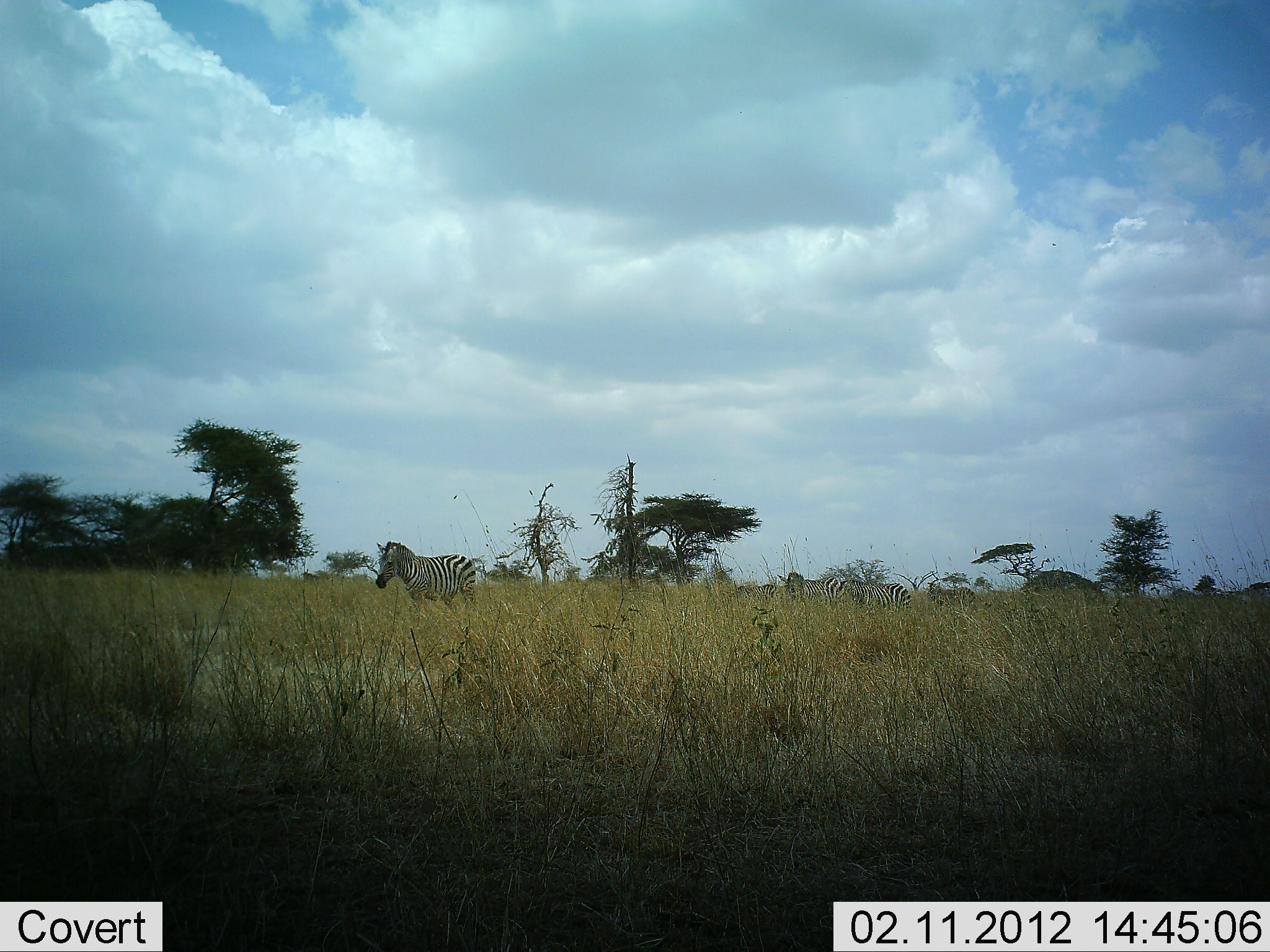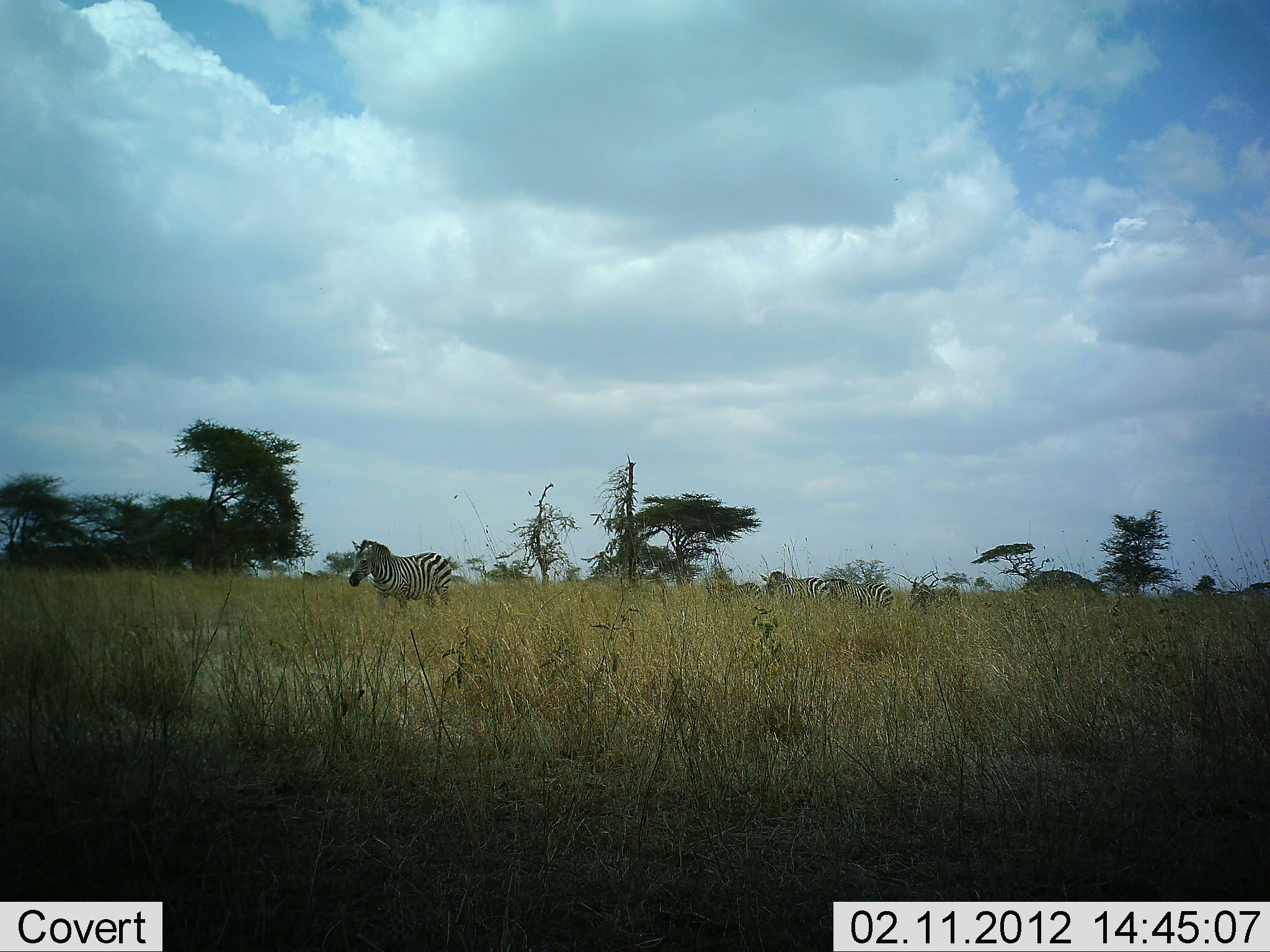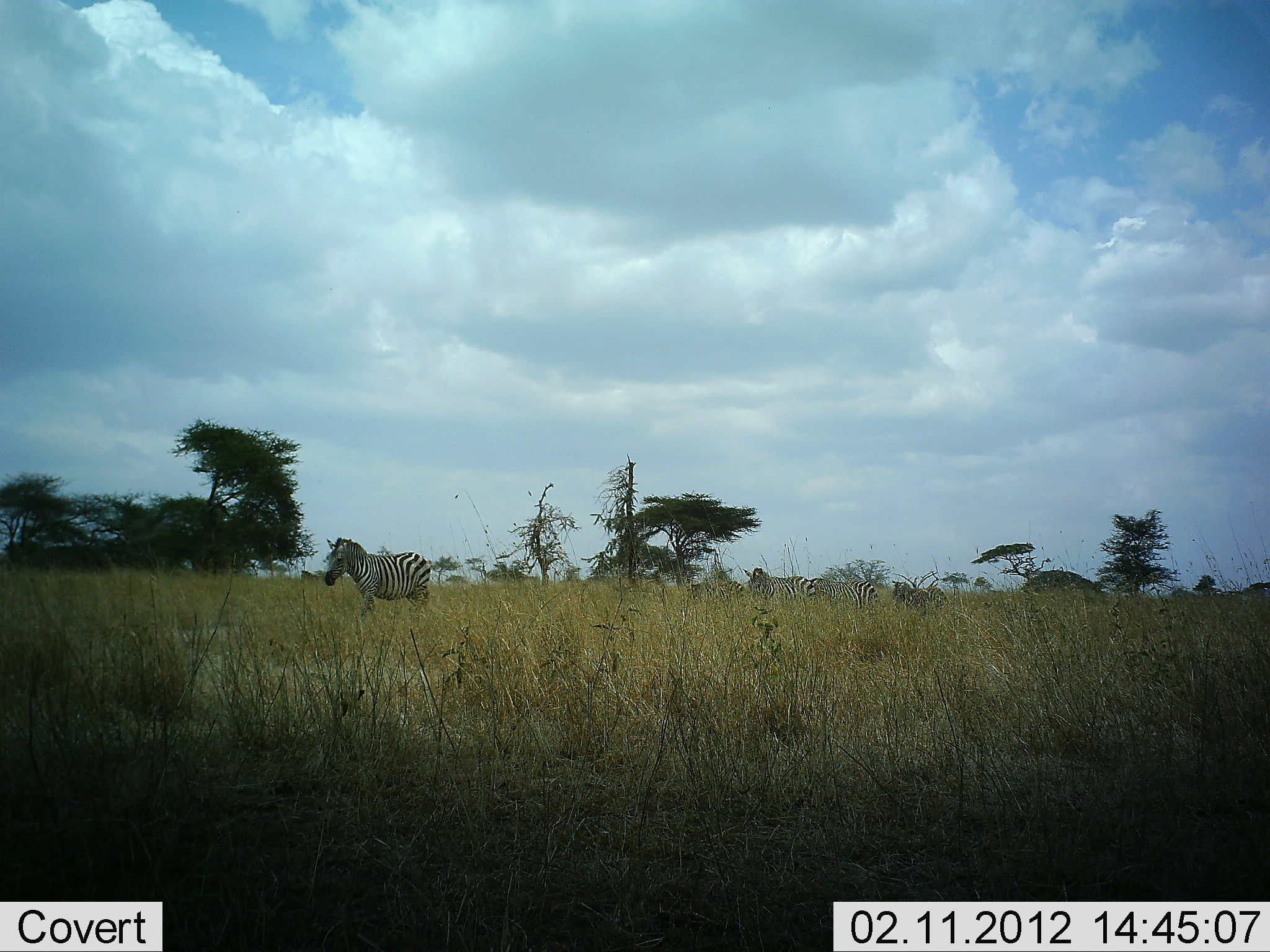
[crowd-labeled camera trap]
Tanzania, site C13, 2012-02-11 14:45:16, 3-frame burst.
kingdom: Animalia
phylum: Chordata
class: Mammalia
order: Perissodactyla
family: Equidae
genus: Equus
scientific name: Equus quagga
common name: plains zebra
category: zebra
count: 5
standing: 0%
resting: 0%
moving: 100%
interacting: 0%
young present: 3%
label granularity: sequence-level